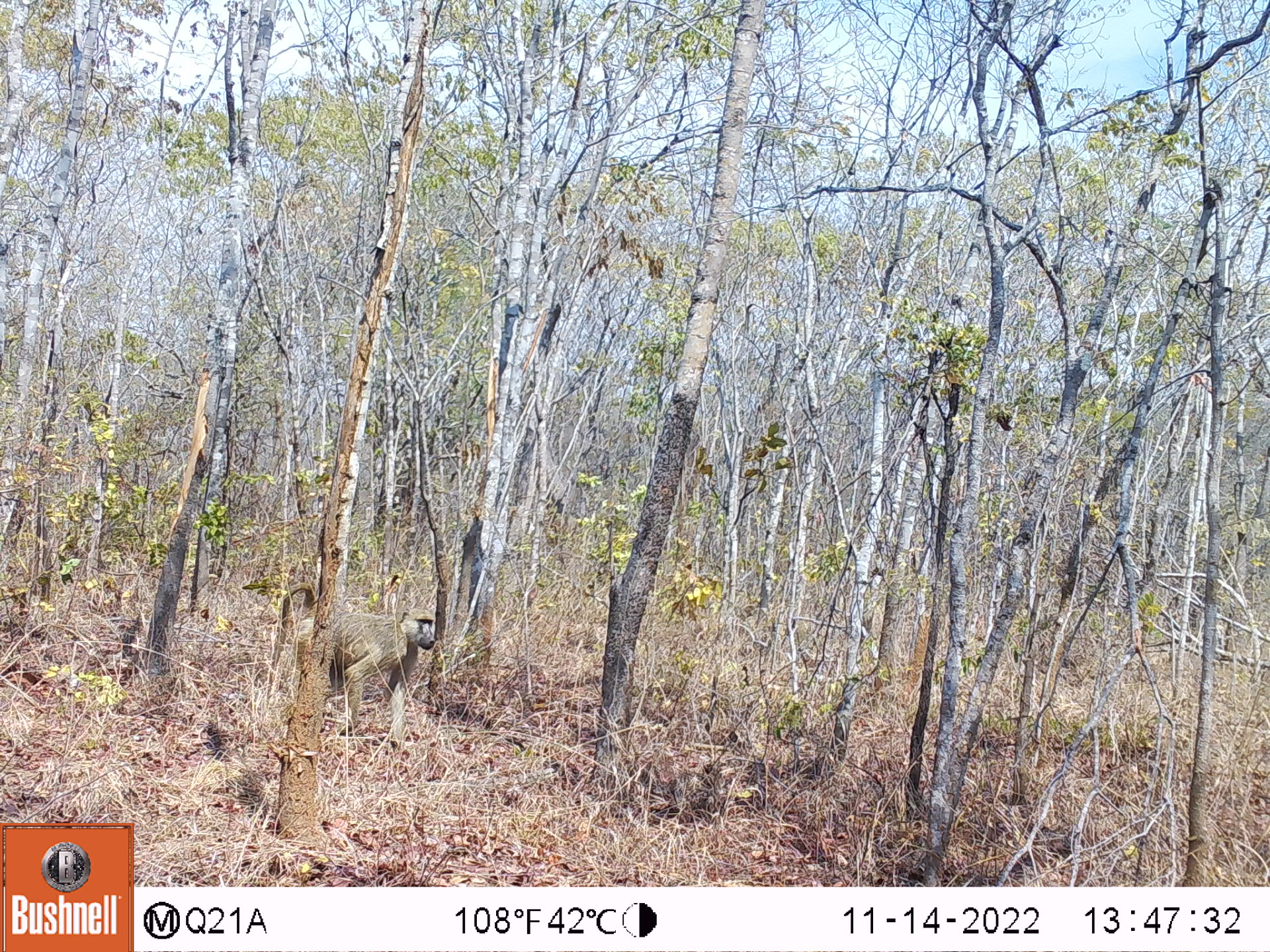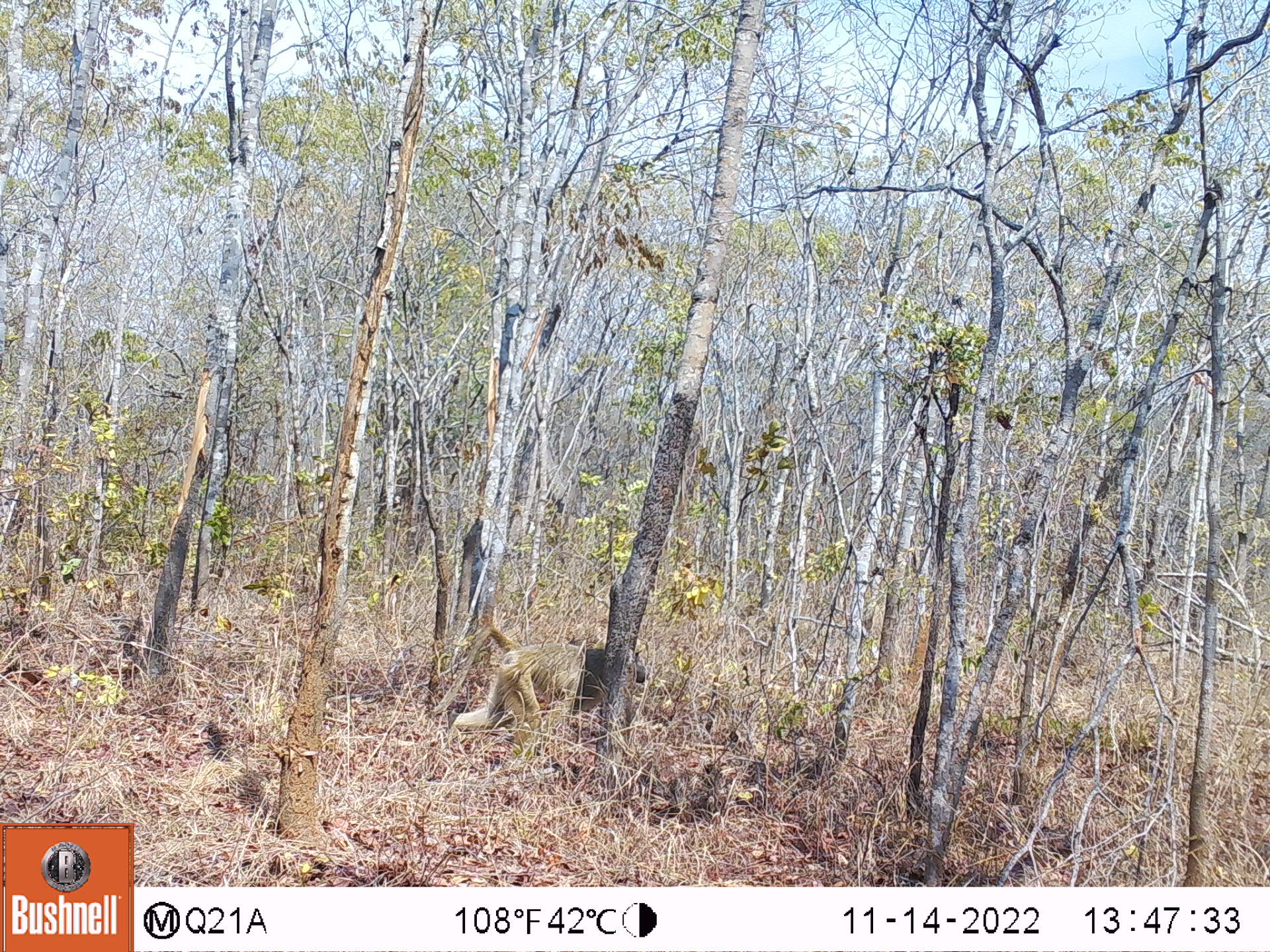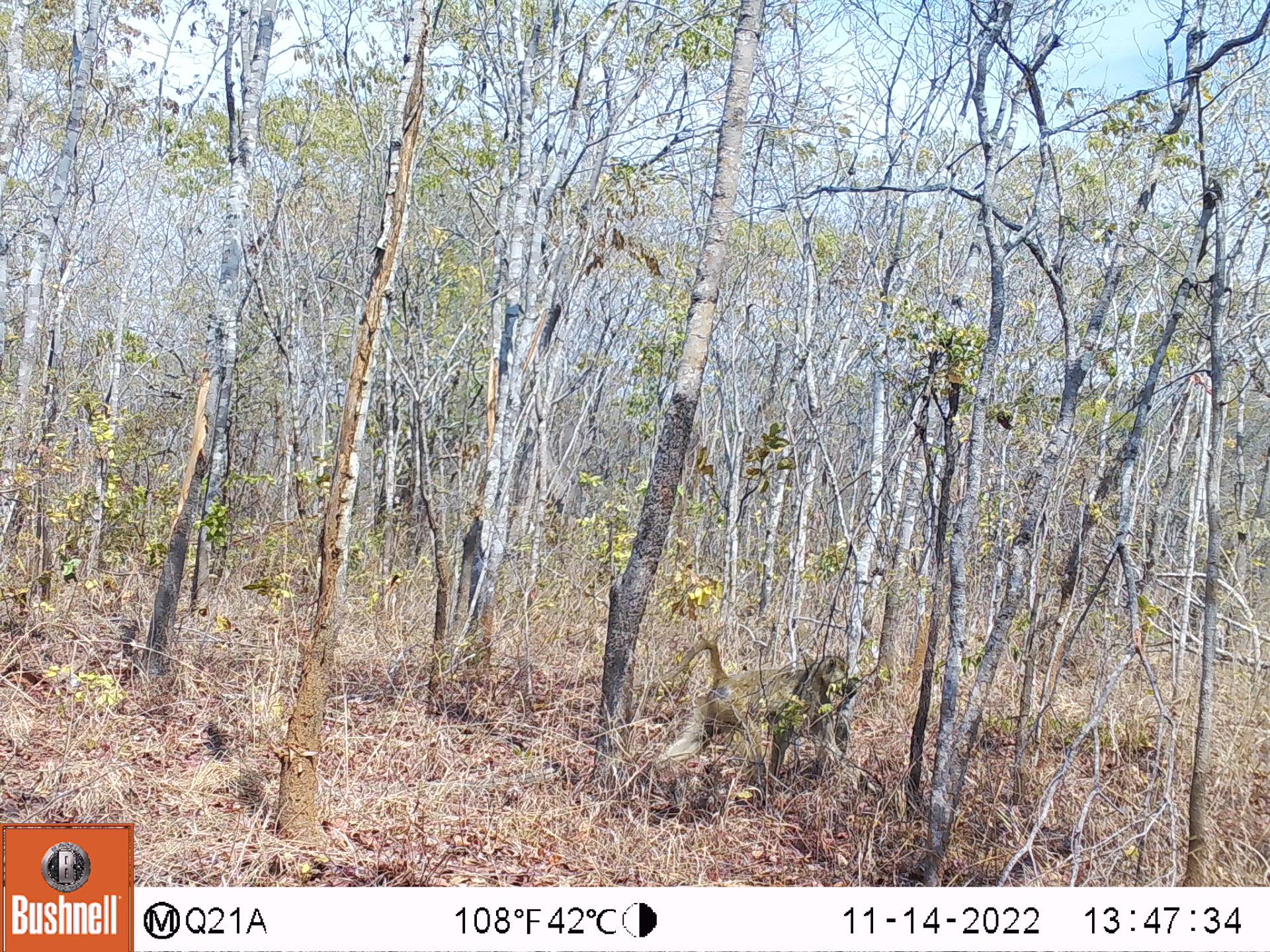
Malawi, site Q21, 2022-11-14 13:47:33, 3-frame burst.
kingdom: Animalia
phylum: Chordata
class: Mammalia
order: Primates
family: Cercopithecidae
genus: Papio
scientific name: Papio cynocephalus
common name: yellow baboon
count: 1